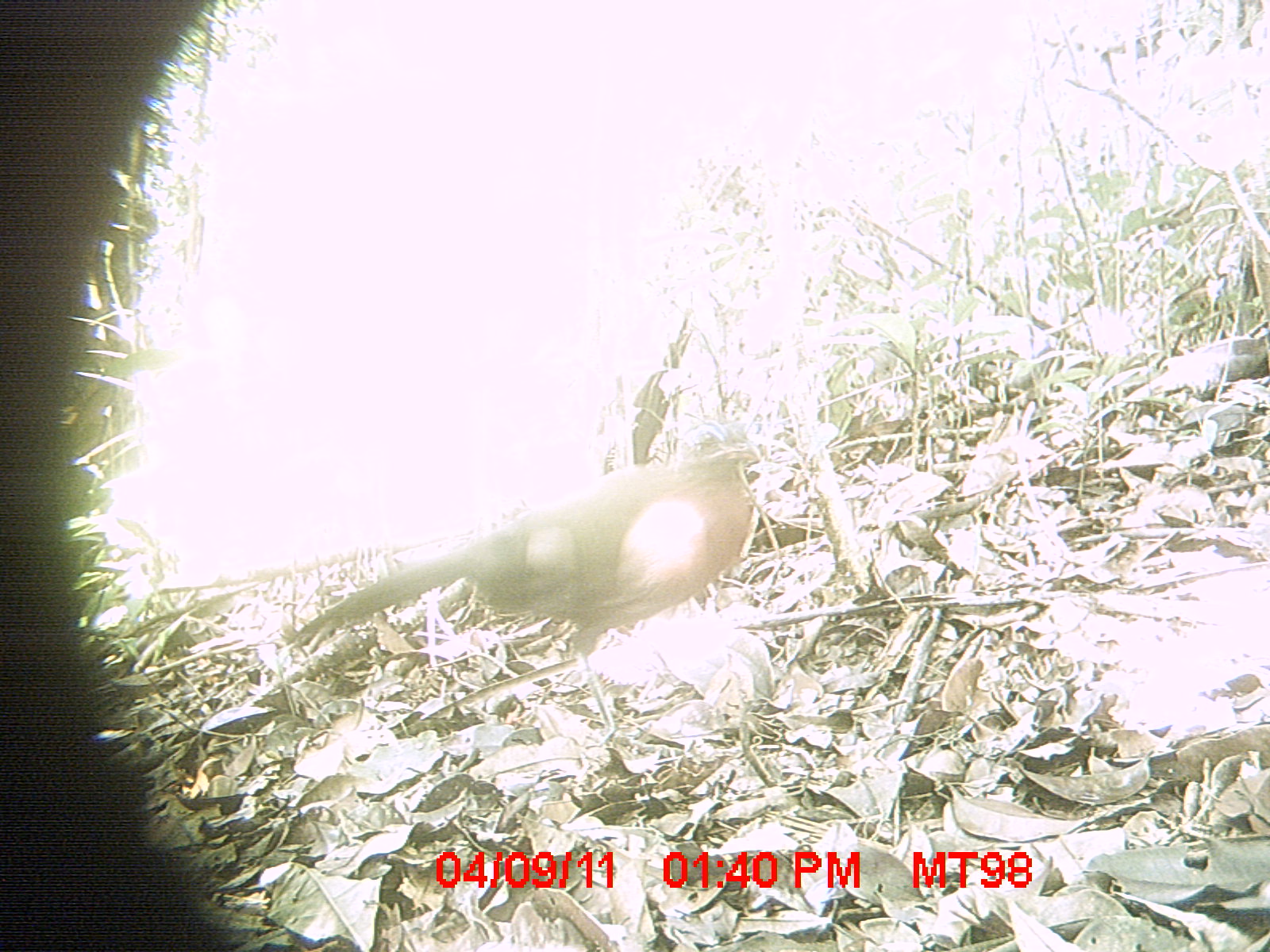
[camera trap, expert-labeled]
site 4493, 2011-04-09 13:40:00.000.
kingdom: Animalia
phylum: Chordata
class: Aves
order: Cuculiformes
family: Cuculidae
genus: Coua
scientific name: Coua serriana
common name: red-breasted coua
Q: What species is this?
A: Coua serriana (red-breasted coua).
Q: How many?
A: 1.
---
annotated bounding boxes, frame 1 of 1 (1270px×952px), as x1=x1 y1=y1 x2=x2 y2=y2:
coua serriana: x1=283 y1=417 x2=762 y2=746